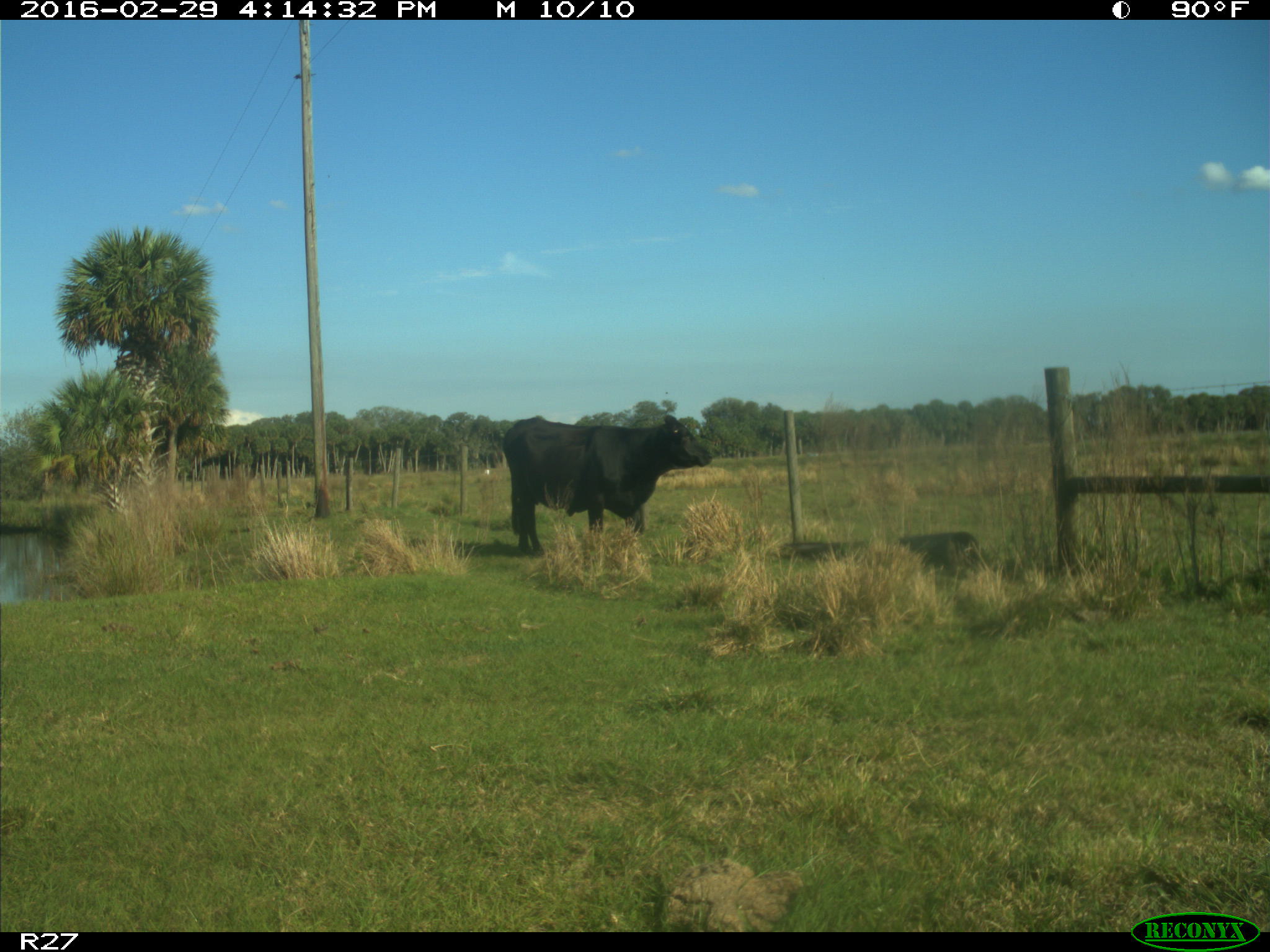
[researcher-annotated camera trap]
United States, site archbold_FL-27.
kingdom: Animalia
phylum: Chordata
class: Mammalia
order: Artiodactyla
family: Bovidae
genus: Bos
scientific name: Bos taurus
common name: domestic cow